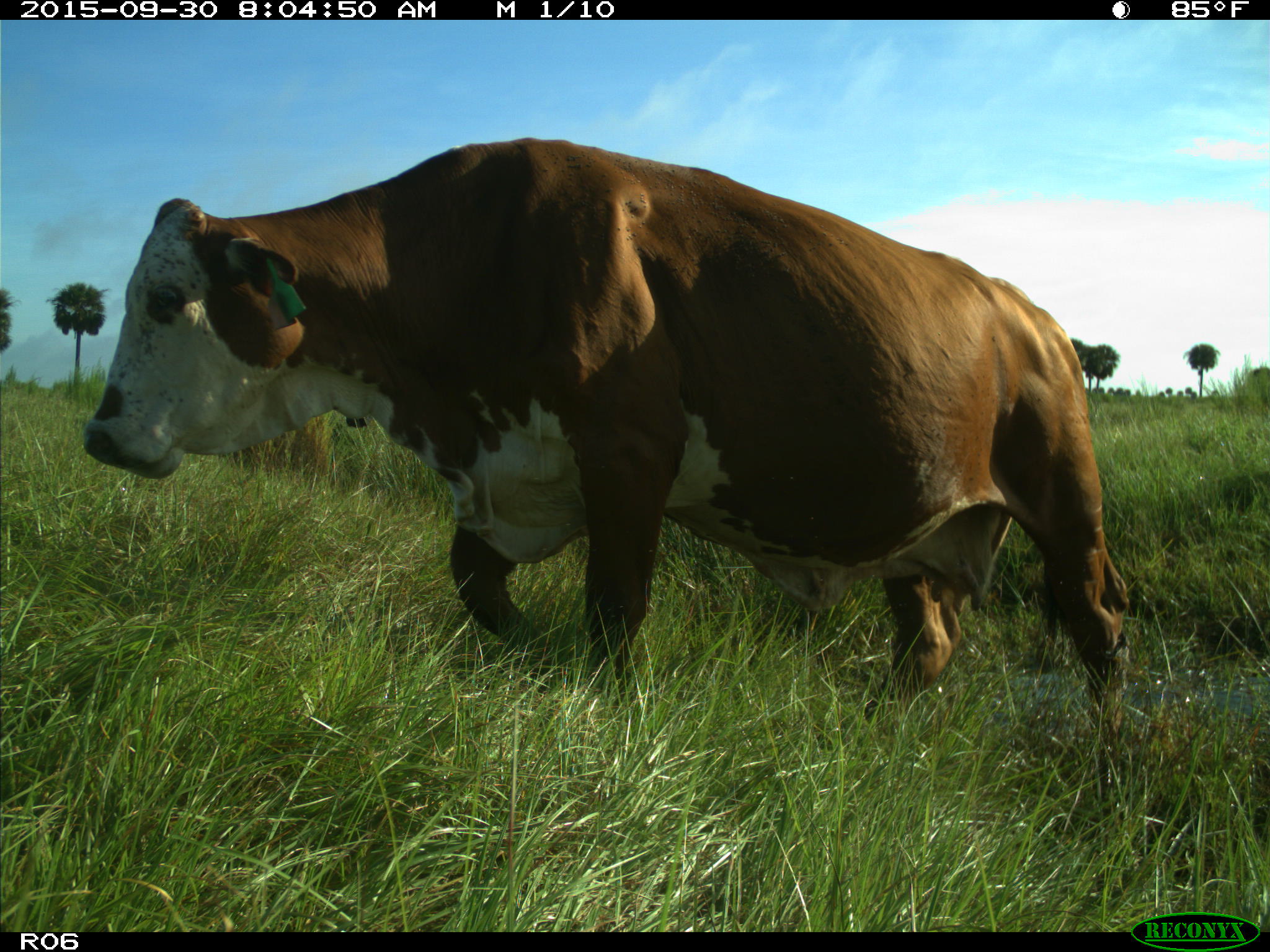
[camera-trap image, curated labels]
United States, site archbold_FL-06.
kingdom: Animalia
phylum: Chordata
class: Mammalia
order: Artiodactyla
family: Bovidae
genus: Bos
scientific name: Bos taurus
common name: domestic cow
Bos taurus (domestic cow).